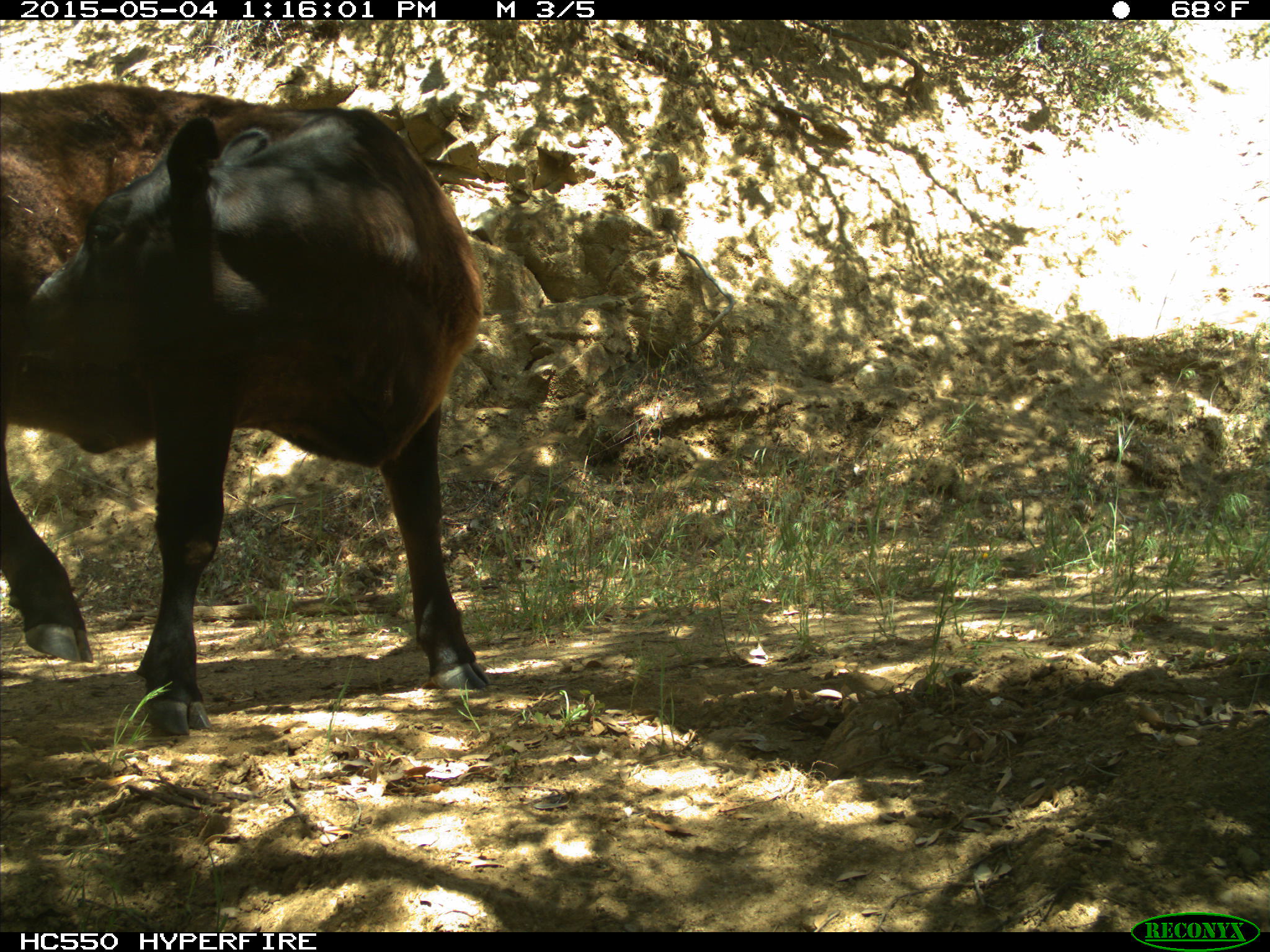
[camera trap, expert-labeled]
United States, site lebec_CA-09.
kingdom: Animalia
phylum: Chordata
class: Mammalia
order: Artiodactyla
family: Bovidae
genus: Bos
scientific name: Bos taurus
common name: domestic cow